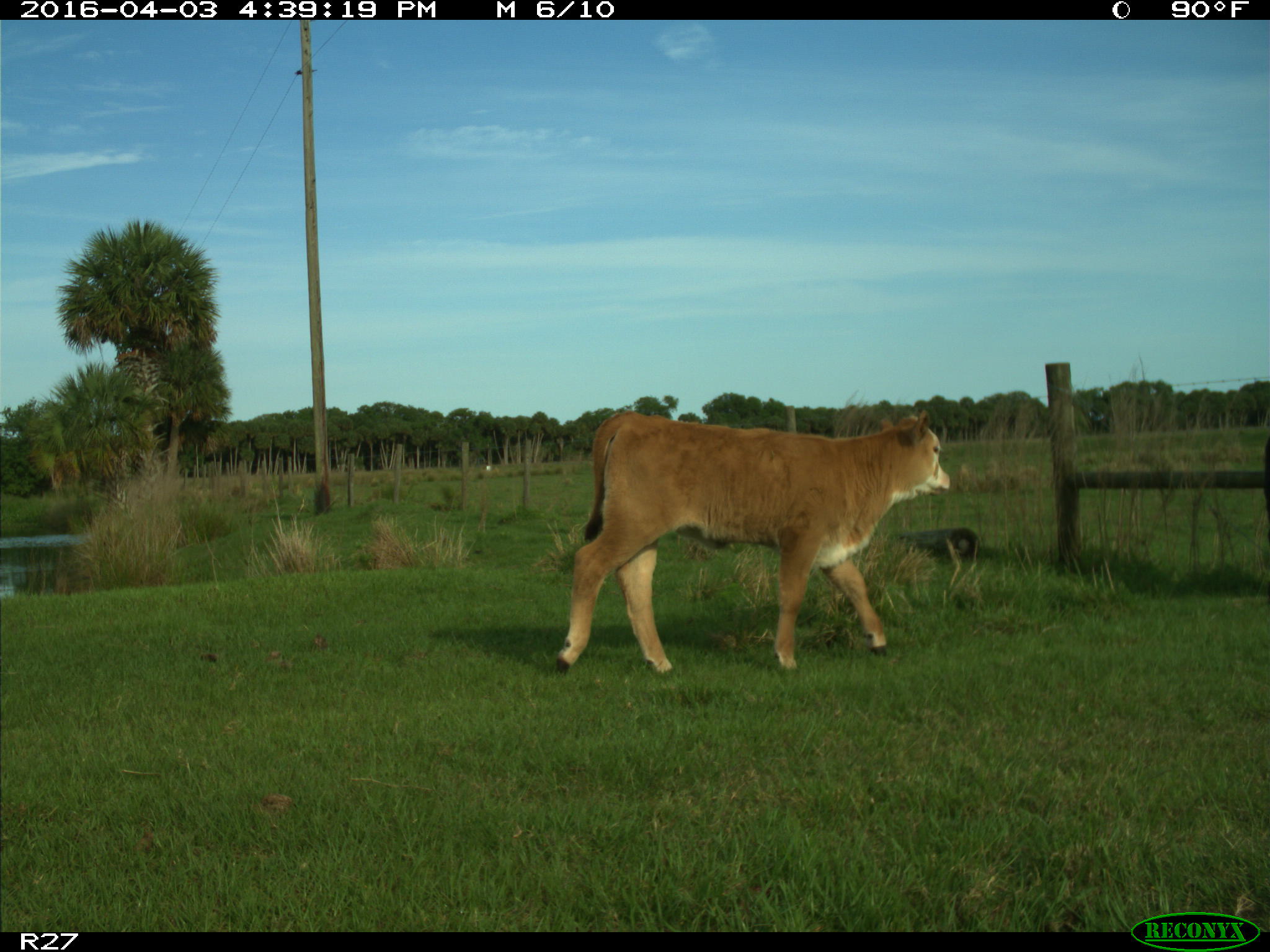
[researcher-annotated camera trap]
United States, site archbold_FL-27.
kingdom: Animalia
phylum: Chordata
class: Mammalia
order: Artiodactyla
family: Bovidae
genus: Bos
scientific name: Bos taurus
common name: domestic cow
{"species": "Bos taurus (domestic cow)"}